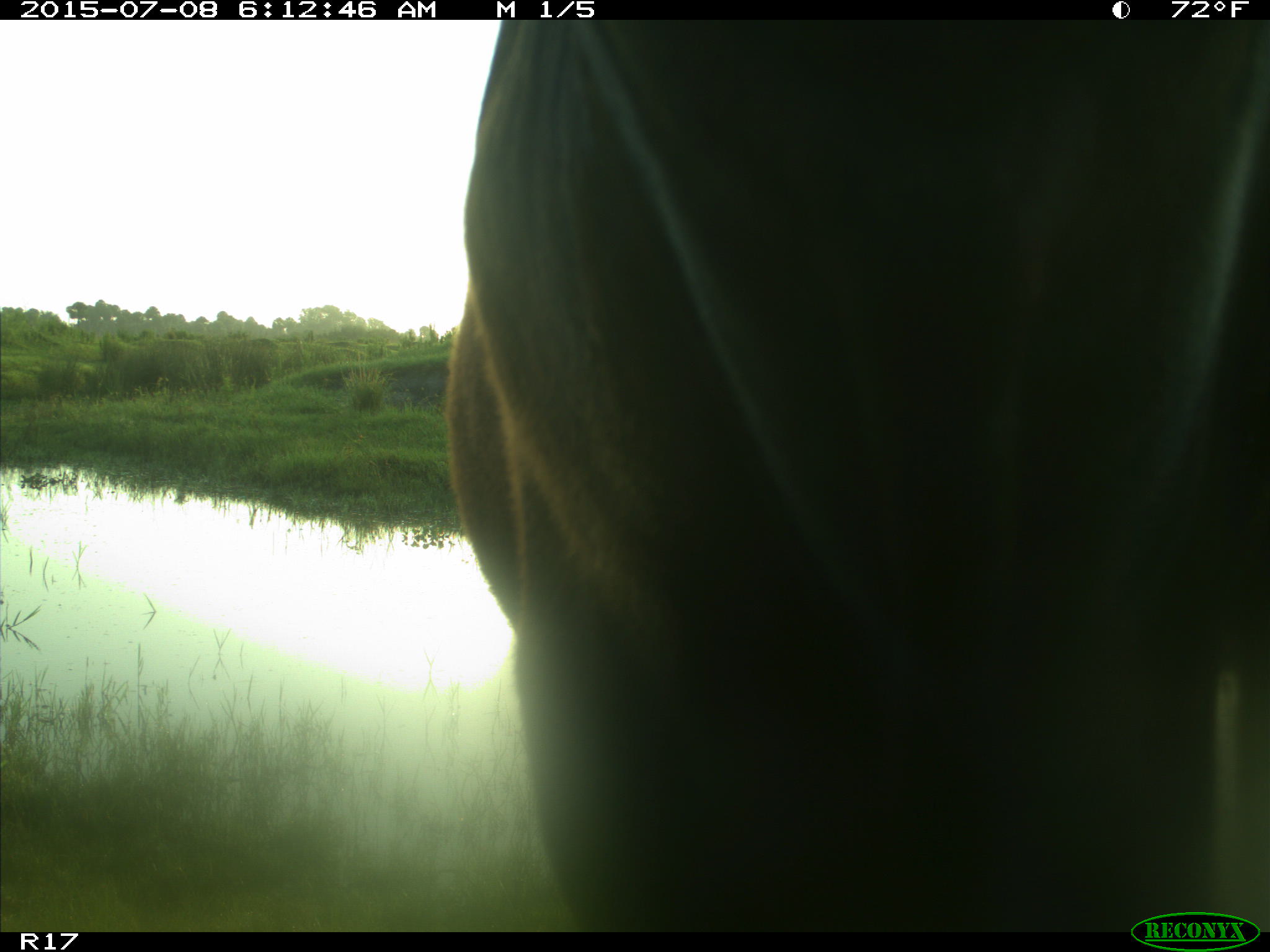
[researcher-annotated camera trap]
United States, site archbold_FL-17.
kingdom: Animalia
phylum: Chordata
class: Mammalia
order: Artiodactyla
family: Bovidae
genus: Bos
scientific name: Bos taurus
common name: domestic cow